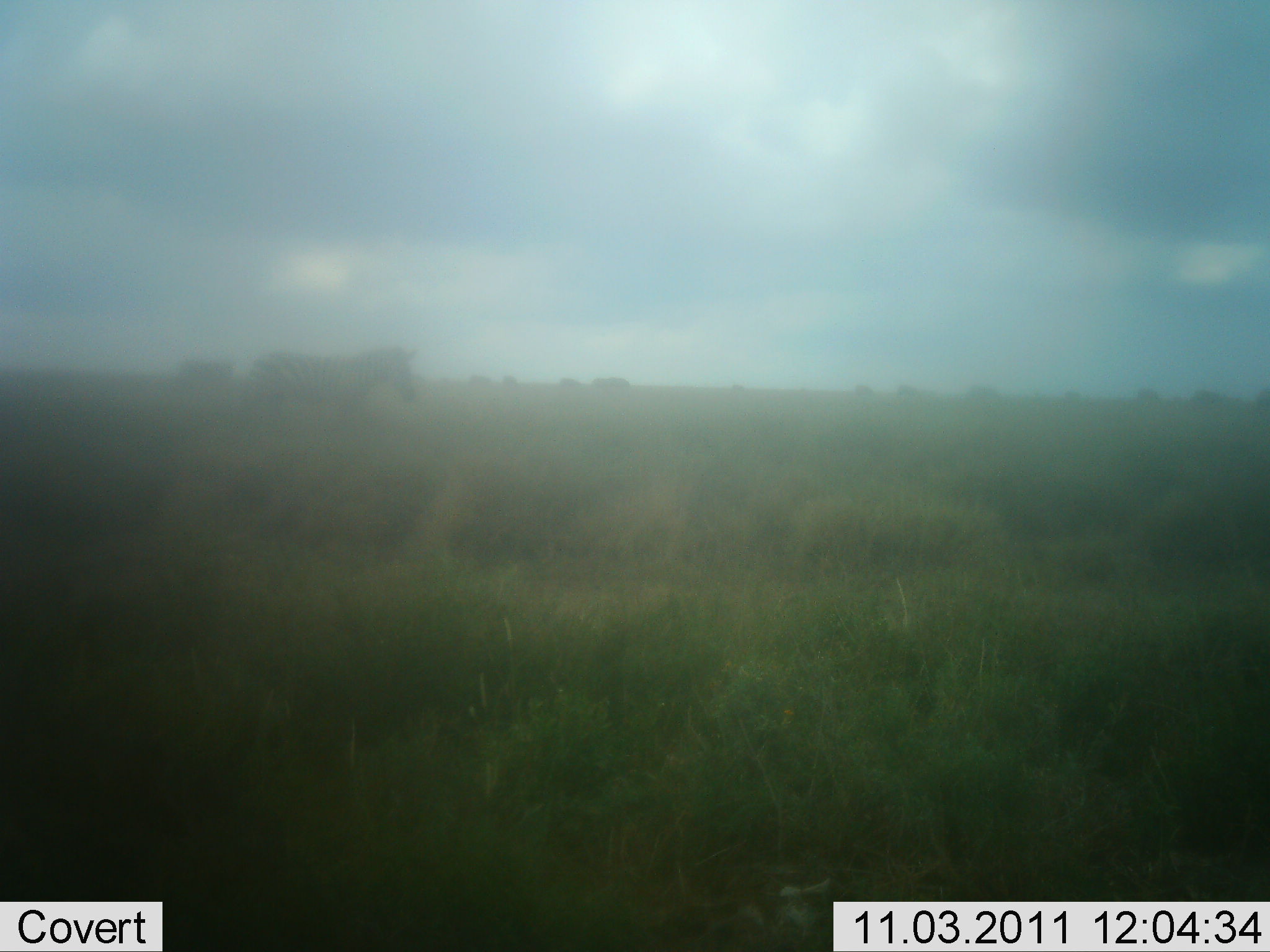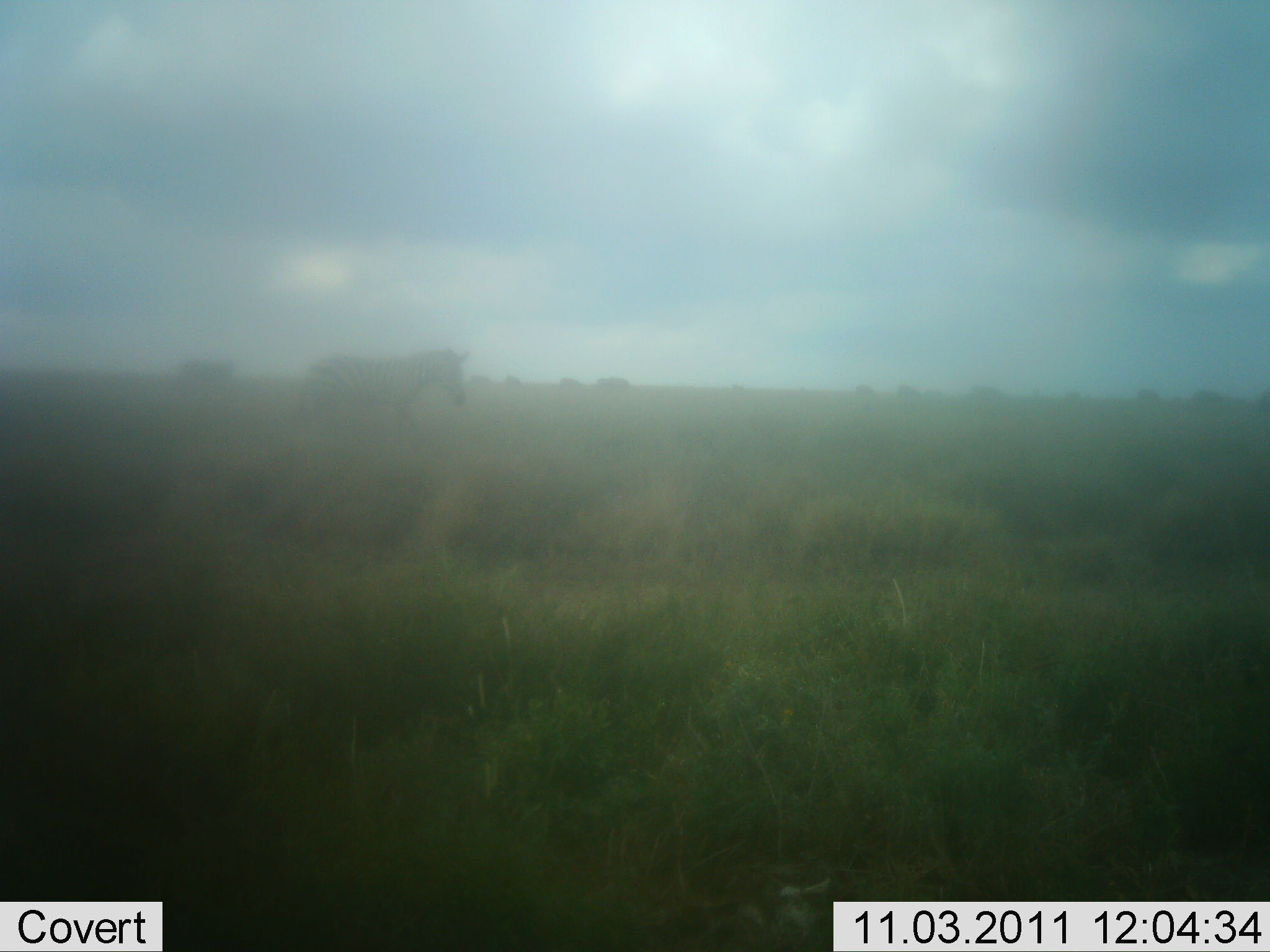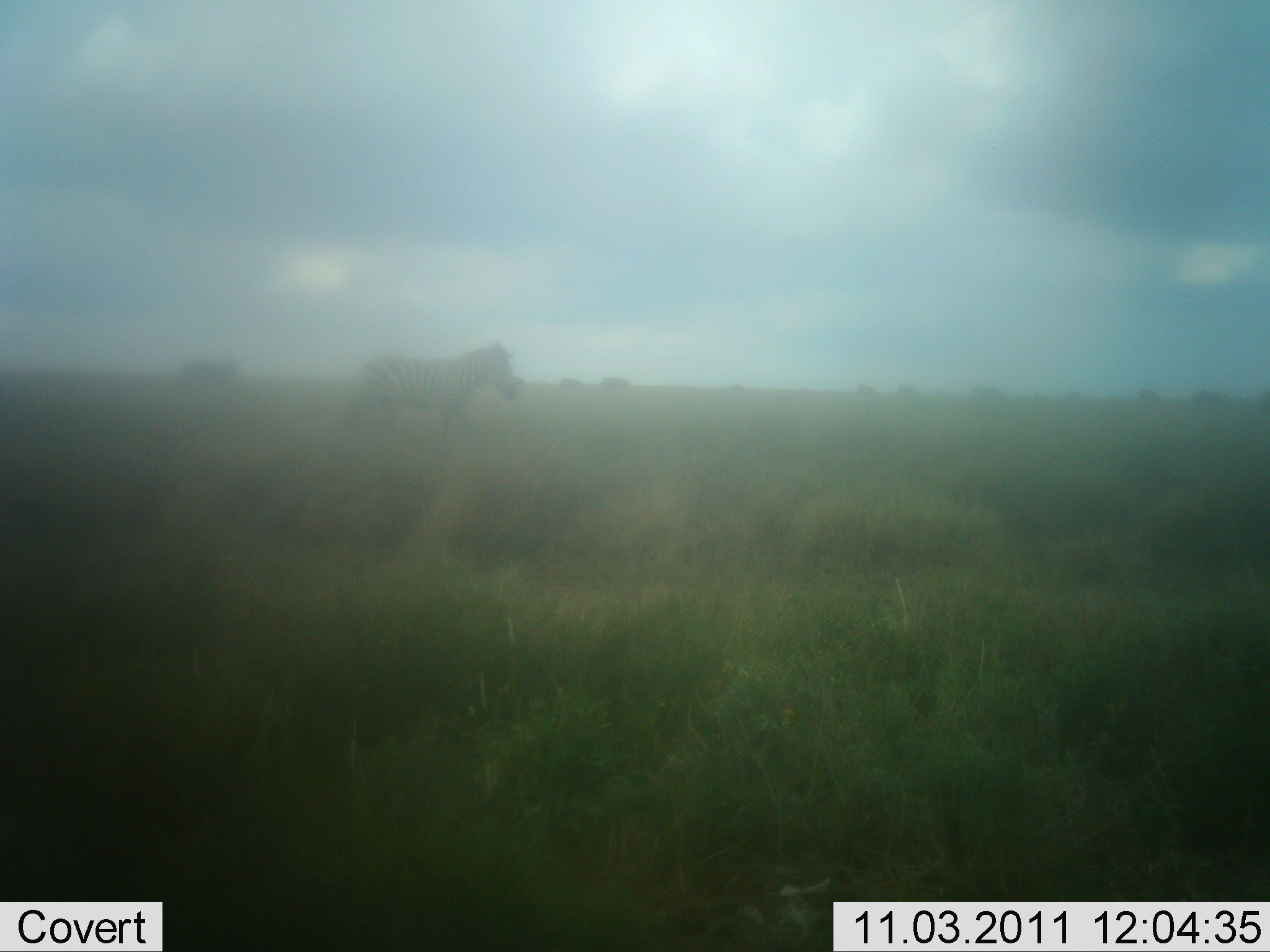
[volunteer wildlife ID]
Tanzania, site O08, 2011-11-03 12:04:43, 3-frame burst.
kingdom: Animalia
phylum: Chordata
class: Mammalia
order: Perissodactyla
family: Equidae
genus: Equus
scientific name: Equus quagga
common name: plains zebra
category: zebra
Zebra (plains zebra) (Equus quagga), count 2. Behavior (volunteer vote fractions): standing 18%, resting 0%, moving 100%, interacting 0%. Young present (vote fraction): 0%. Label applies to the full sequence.